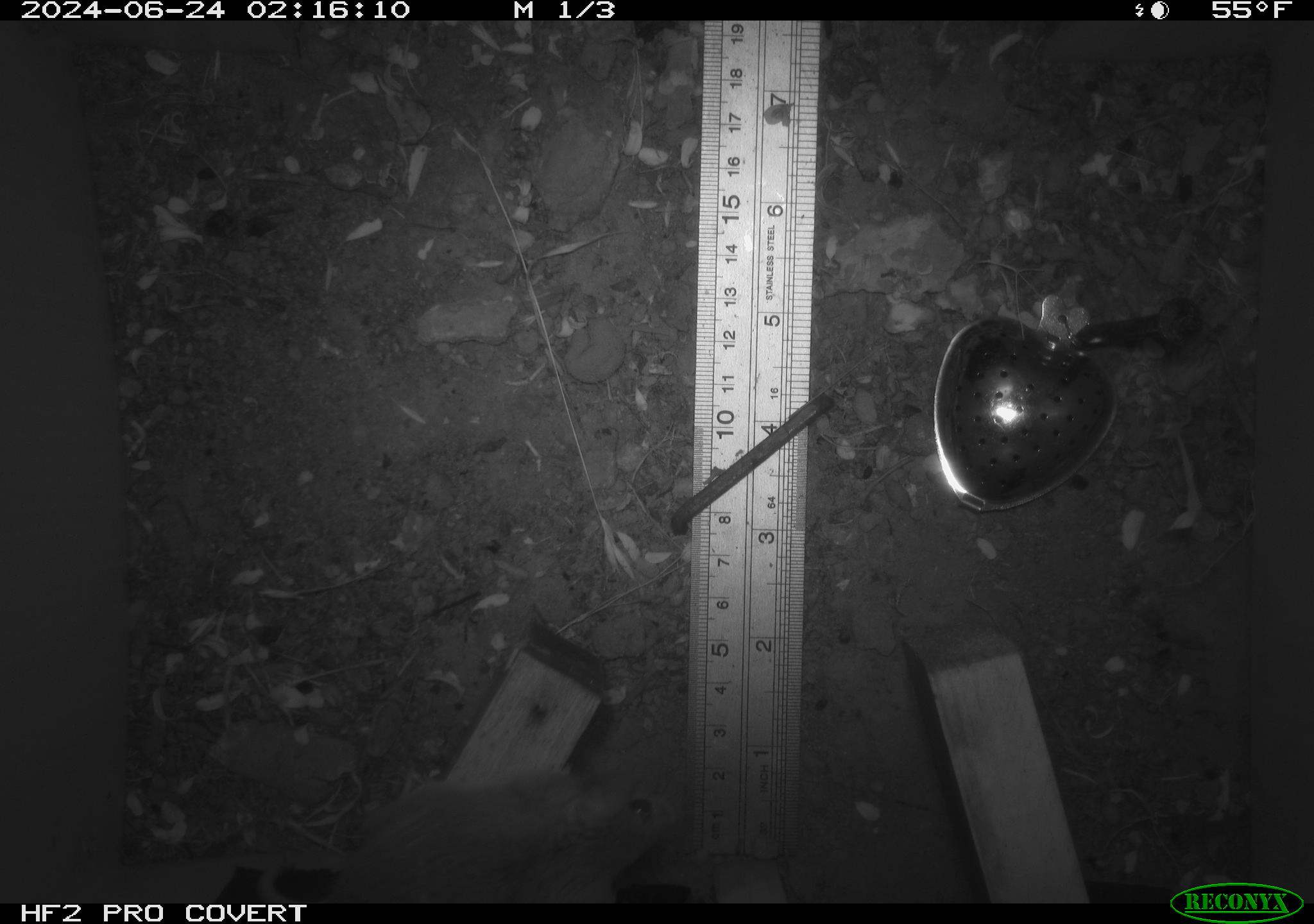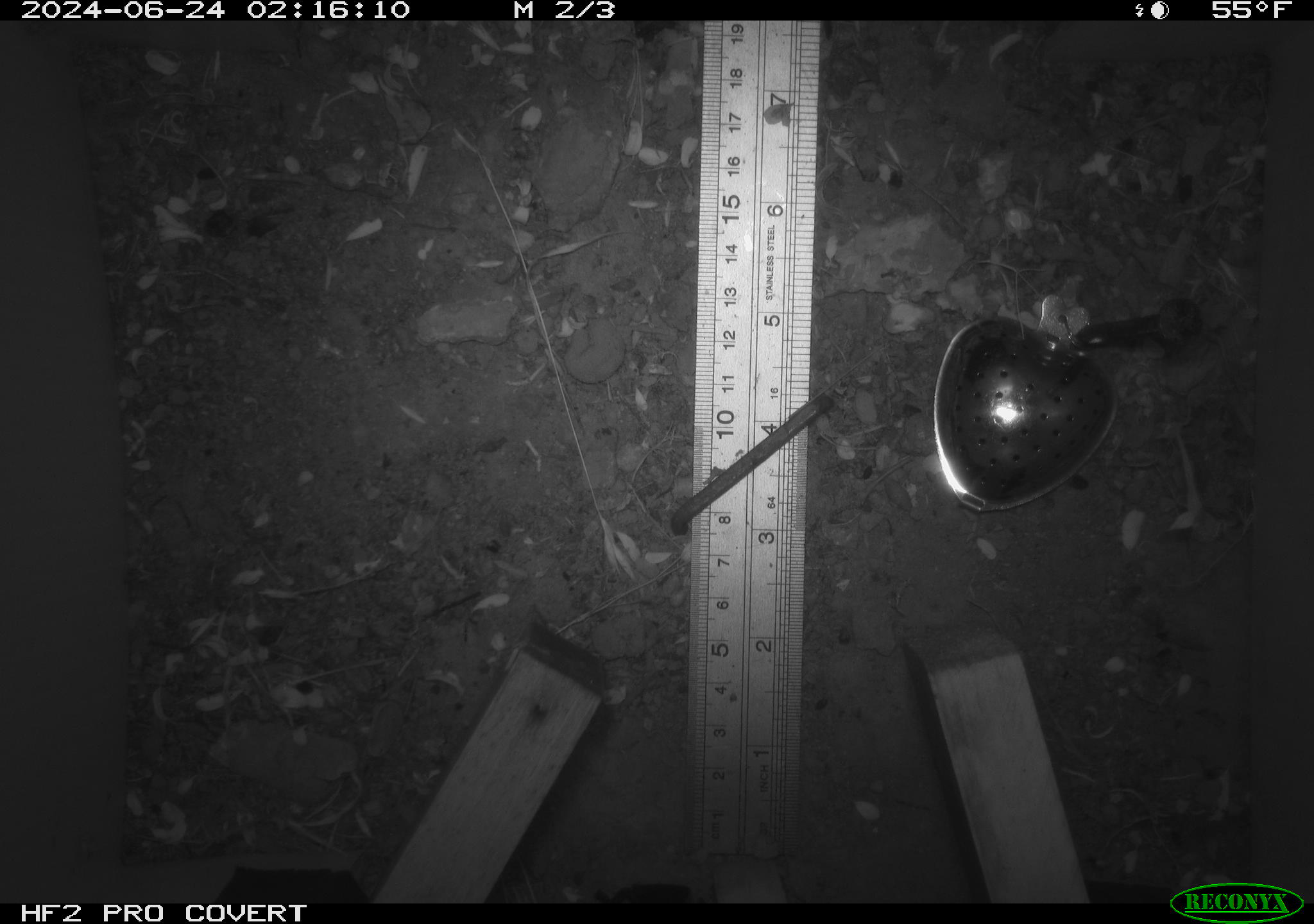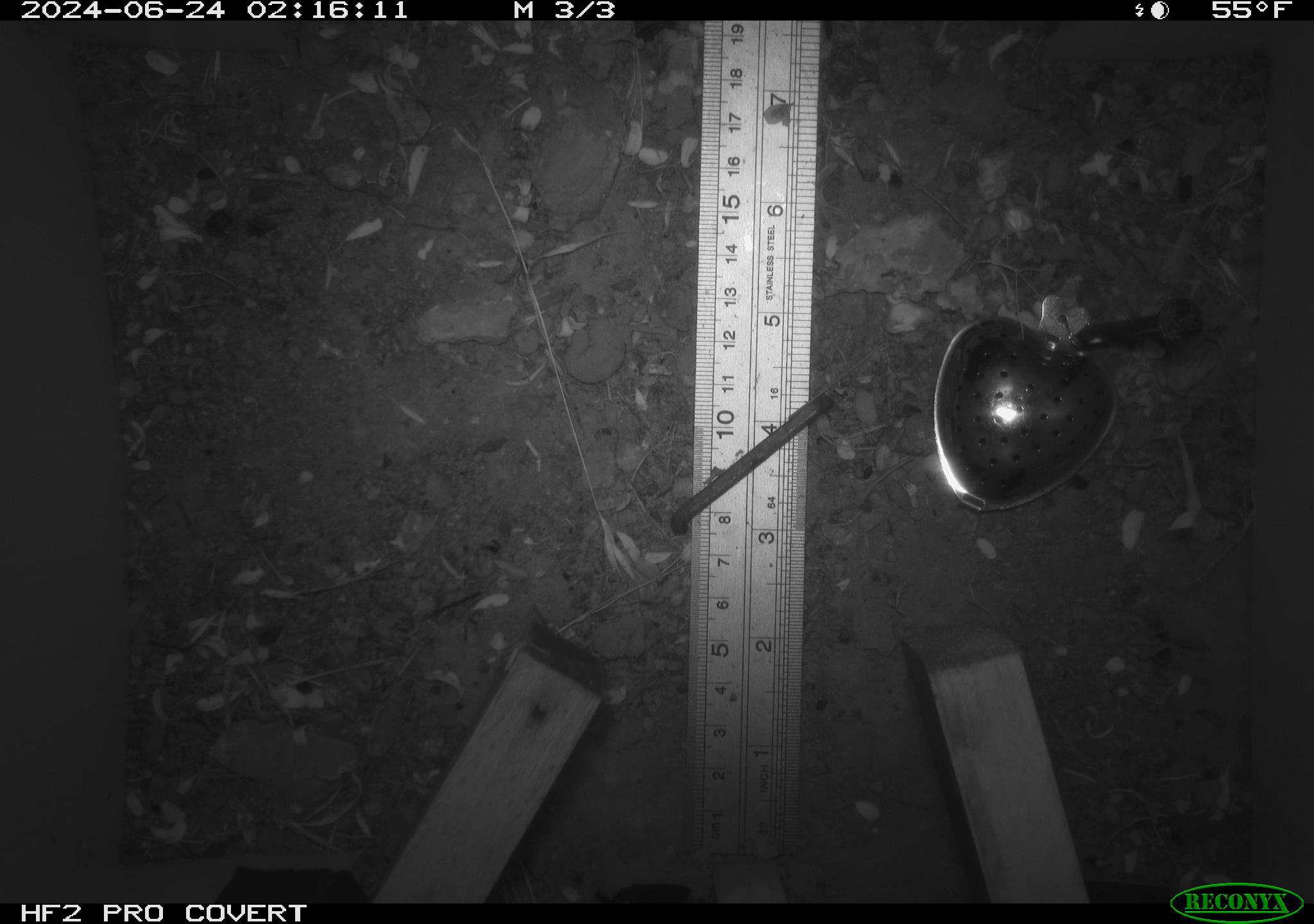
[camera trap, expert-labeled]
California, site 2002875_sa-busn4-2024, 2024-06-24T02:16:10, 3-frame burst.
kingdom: Animalia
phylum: Chordata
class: Mammalia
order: Rodentia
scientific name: Rodentia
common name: rodent